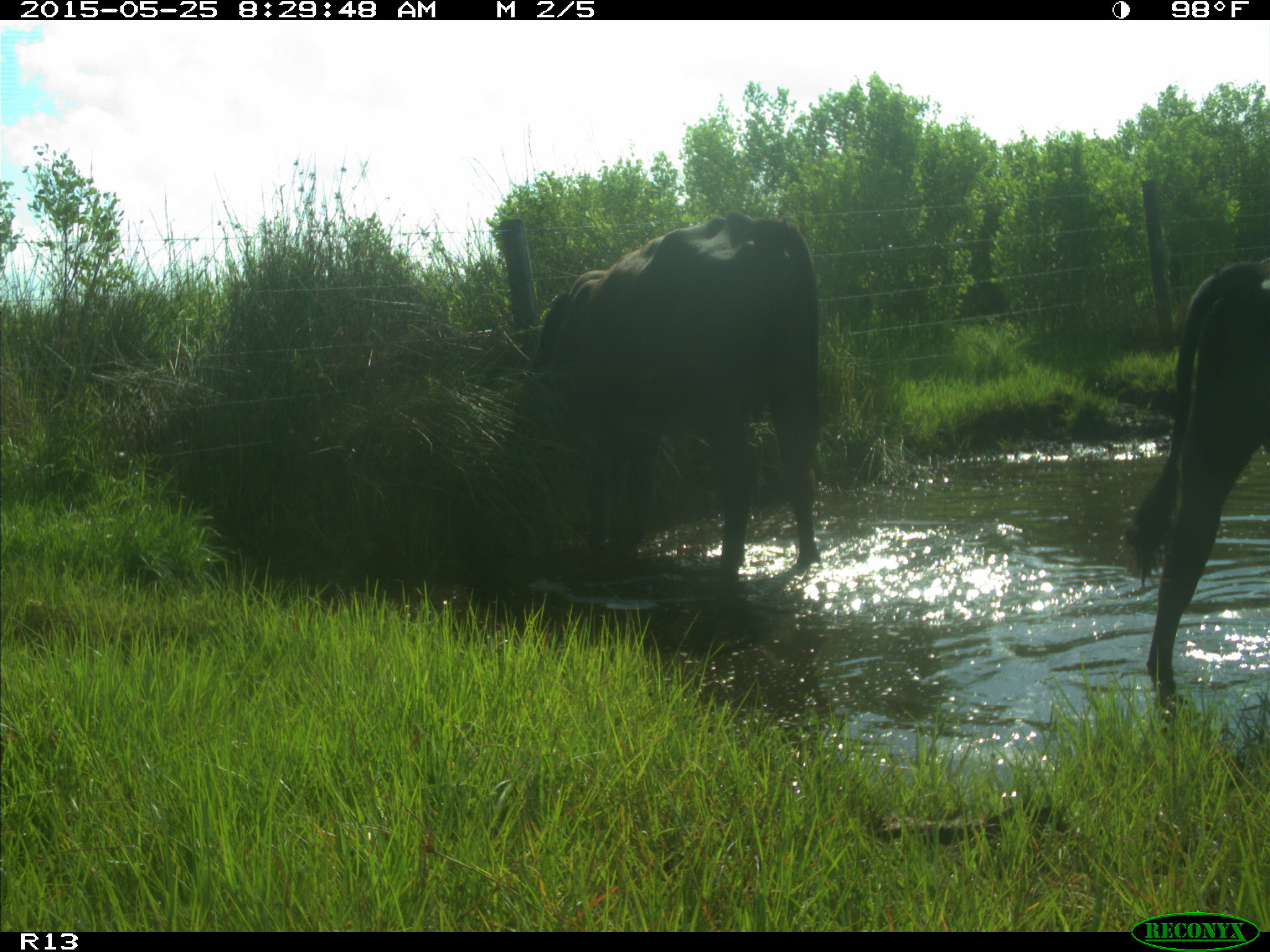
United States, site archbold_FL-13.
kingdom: Animalia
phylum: Chordata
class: Mammalia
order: Artiodactyla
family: Bovidae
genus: Bos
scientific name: Bos taurus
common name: domestic cow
Bos taurus (domestic cow).